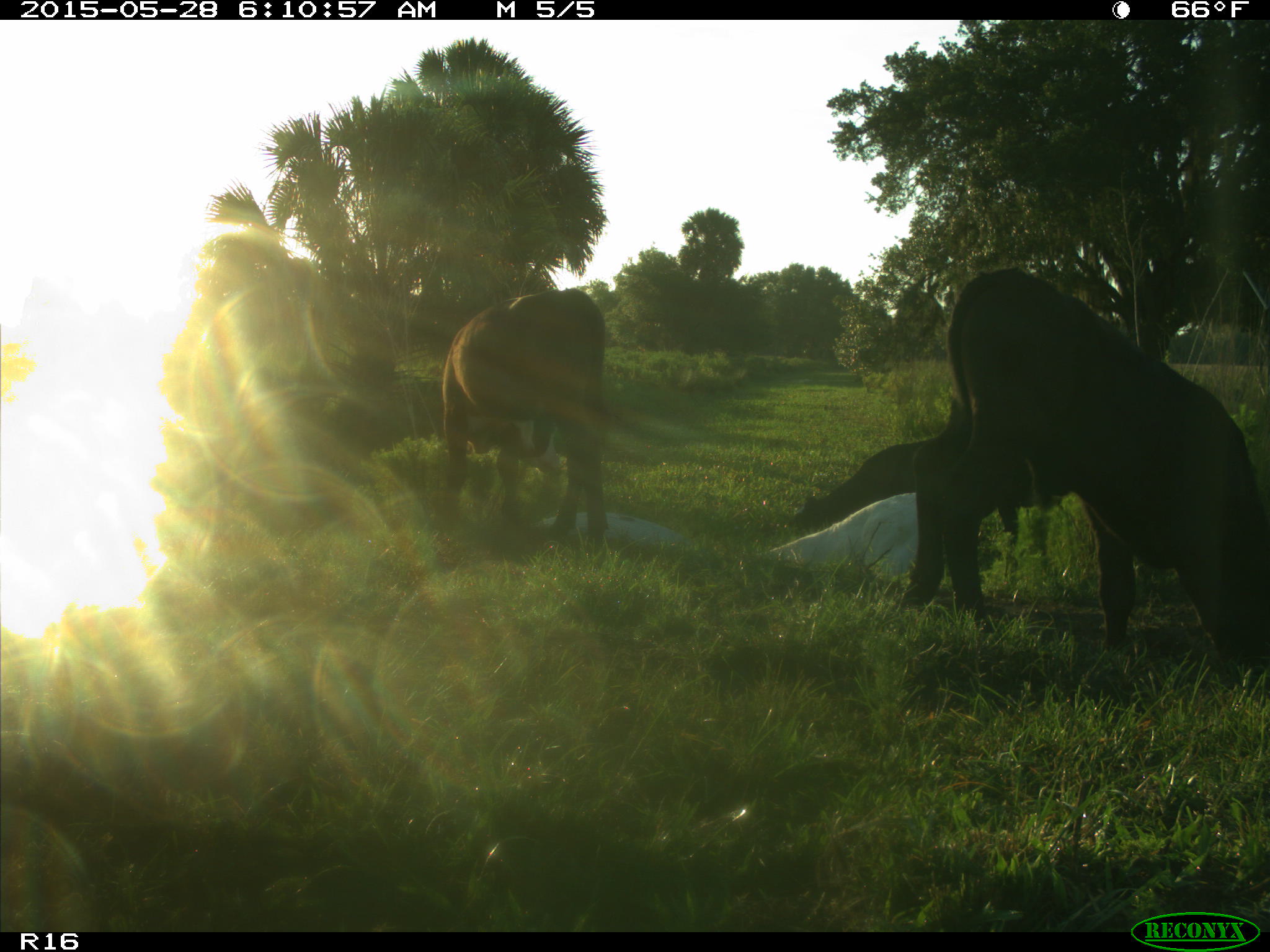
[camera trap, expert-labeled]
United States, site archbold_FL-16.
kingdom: Animalia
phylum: Chordata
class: Mammalia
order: Artiodactyla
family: Bovidae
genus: Bos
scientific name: Bos taurus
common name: domestic cow